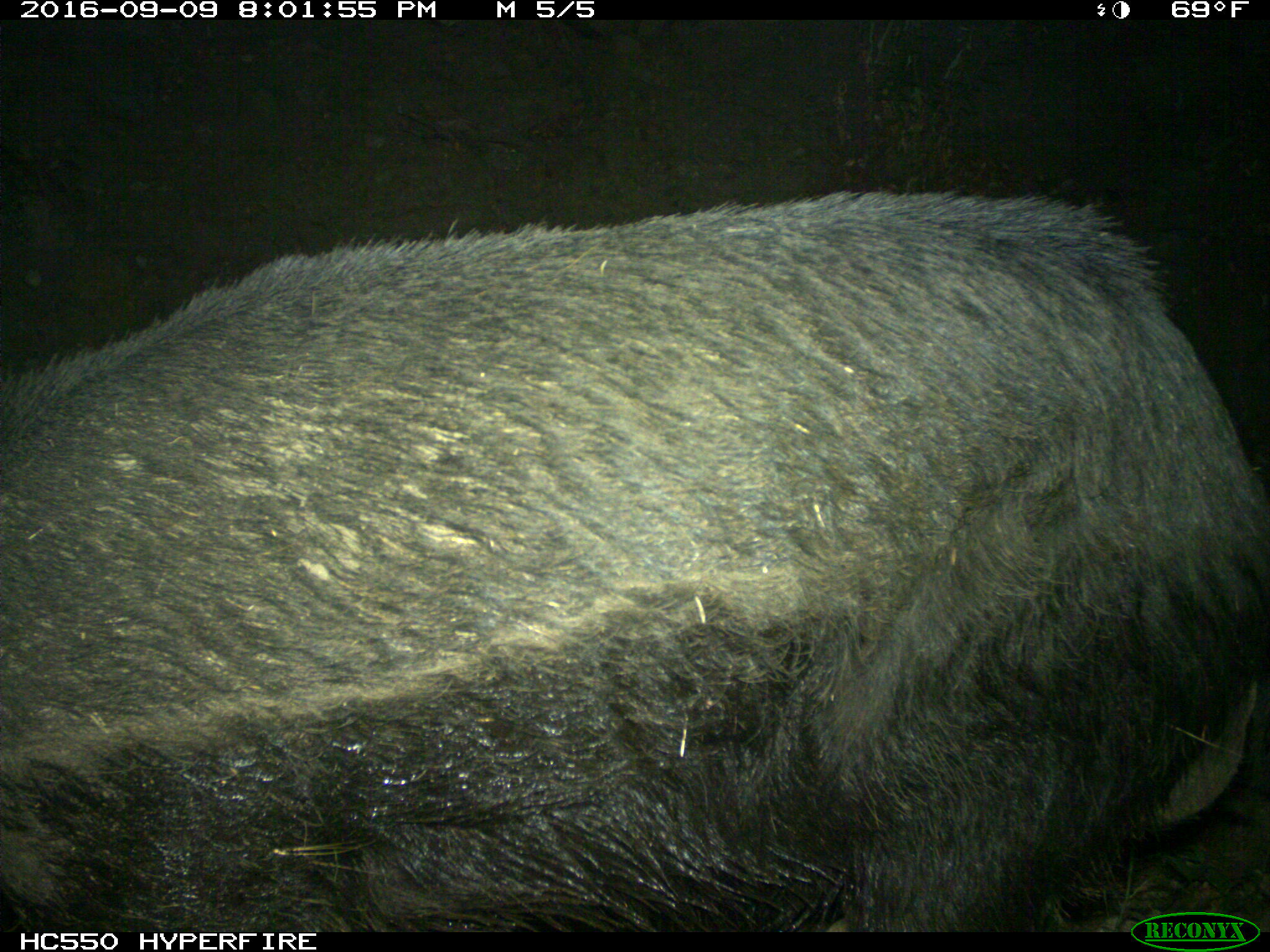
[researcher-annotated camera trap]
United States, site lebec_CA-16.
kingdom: Animalia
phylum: Chordata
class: Mammalia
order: Artiodactyla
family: Suidae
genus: Sus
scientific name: Sus scrofa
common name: wild boar